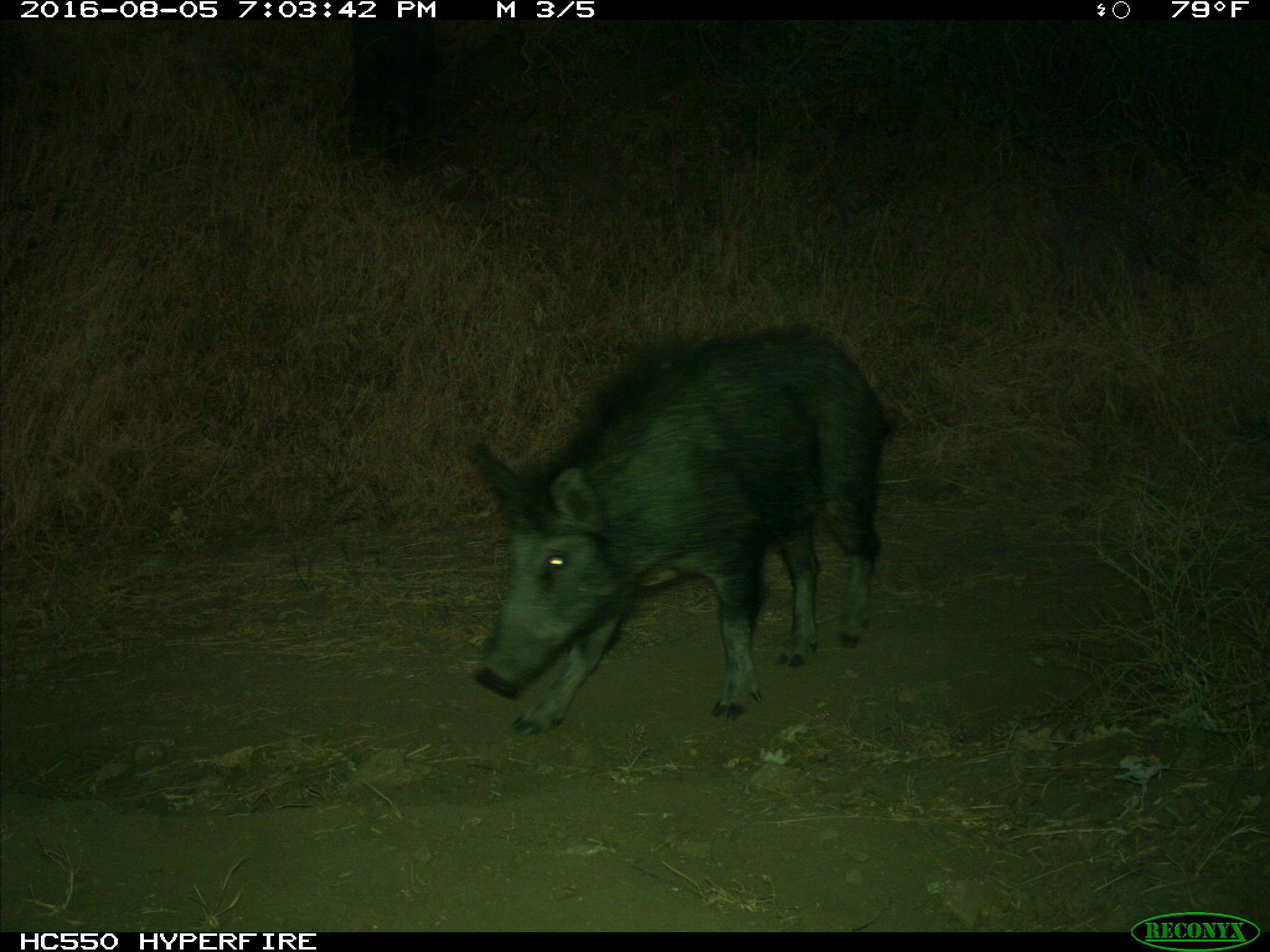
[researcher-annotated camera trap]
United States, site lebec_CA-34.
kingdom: Animalia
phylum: Chordata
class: Mammalia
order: Artiodactyla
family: Suidae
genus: Sus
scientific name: Sus scrofa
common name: wild boar